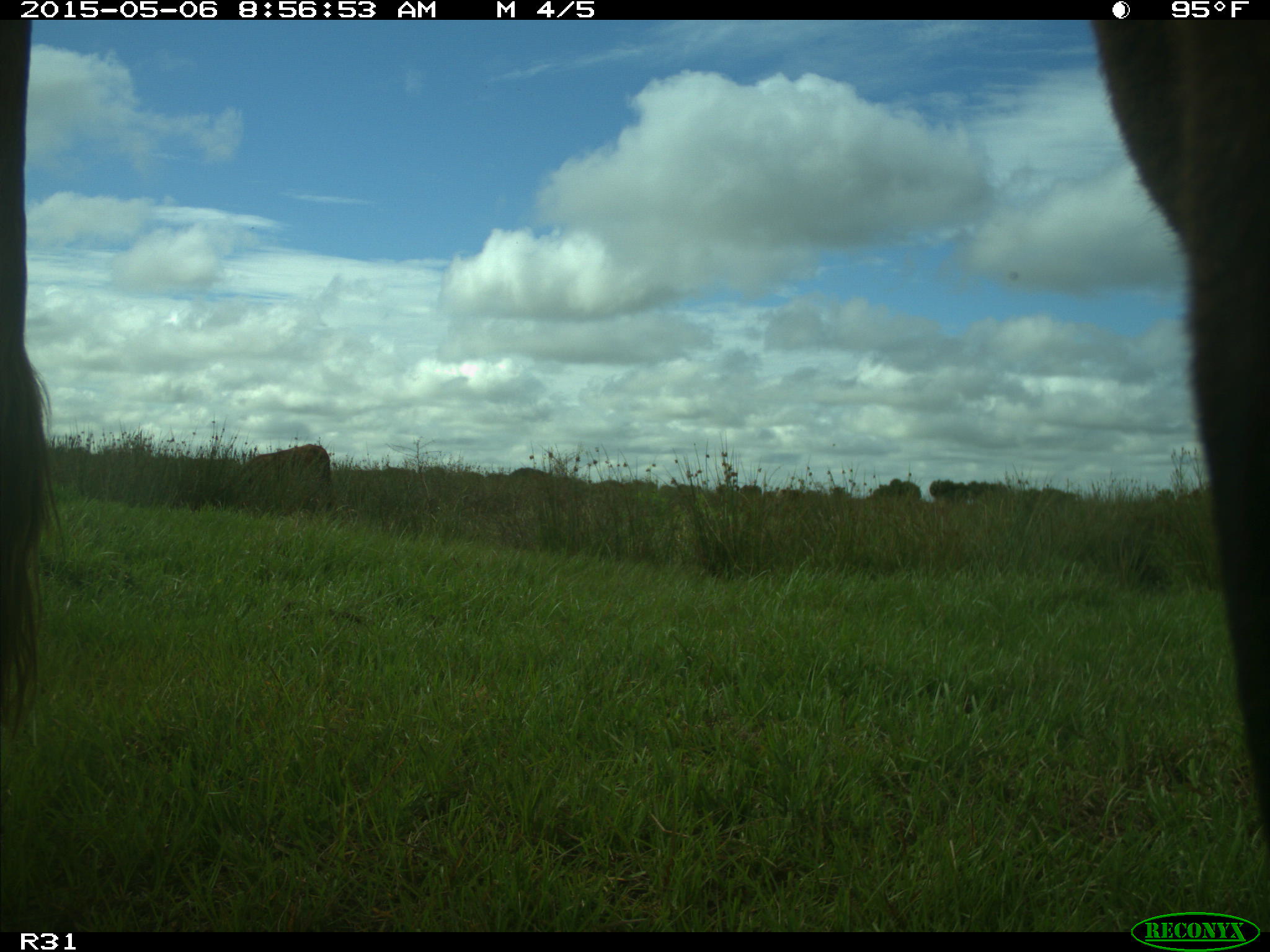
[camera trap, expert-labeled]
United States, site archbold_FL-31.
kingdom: Animalia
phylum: Chordata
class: Mammalia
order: Artiodactyla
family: Bovidae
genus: Bos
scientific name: Bos taurus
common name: domestic cow